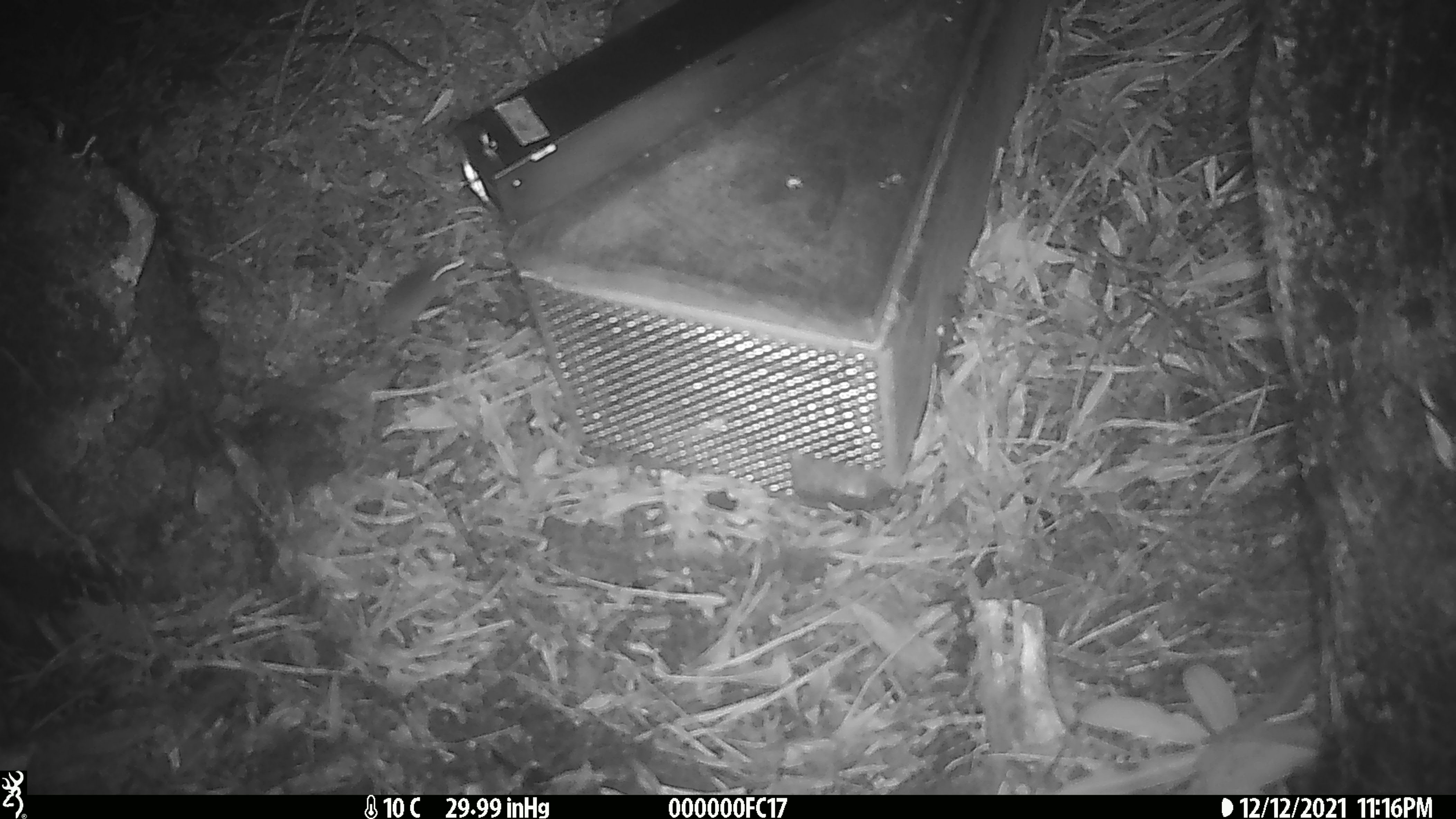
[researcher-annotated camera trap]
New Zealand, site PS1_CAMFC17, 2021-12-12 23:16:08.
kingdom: Animalia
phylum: Chordata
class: Mammalia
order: Rodentia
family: Muridae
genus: Mus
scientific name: Mus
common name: mouse